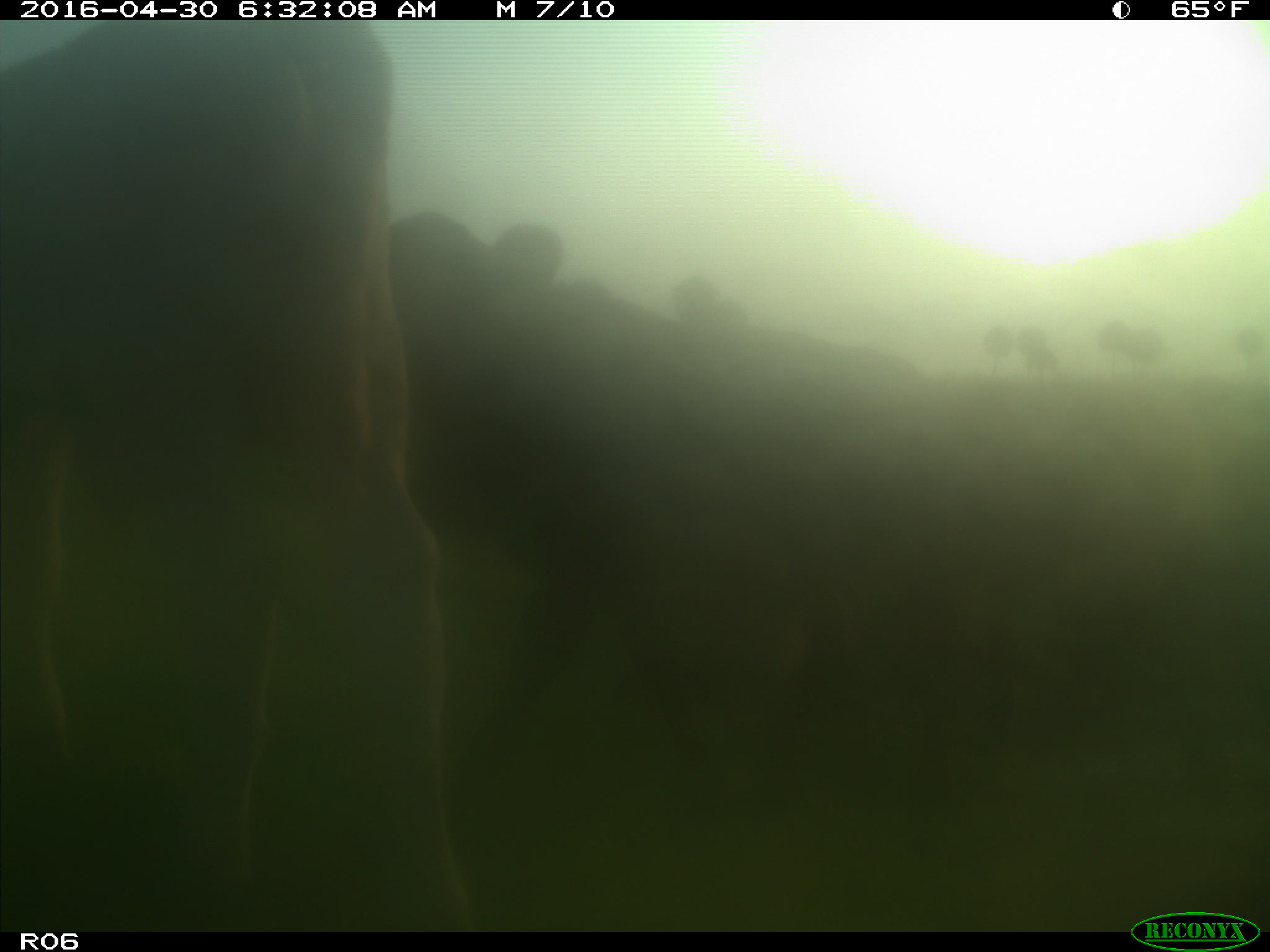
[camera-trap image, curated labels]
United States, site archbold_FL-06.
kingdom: Animalia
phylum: Chordata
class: Mammalia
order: Artiodactyla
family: Bovidae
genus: Bos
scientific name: Bos taurus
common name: domestic cow